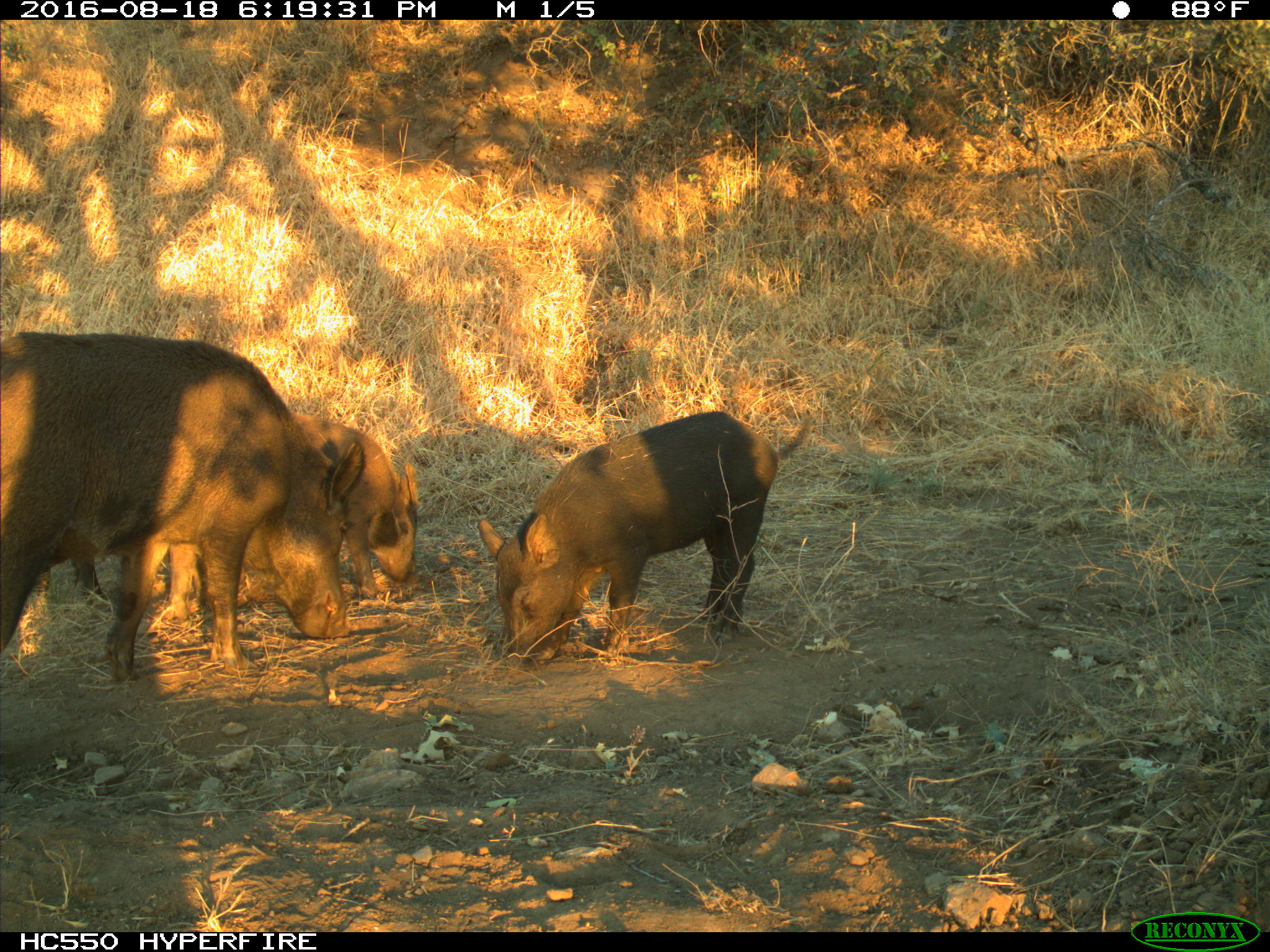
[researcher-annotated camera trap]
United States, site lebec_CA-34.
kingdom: Animalia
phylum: Chordata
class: Mammalia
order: Artiodactyla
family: Suidae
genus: Sus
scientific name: Sus scrofa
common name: wild boar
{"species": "Sus scrofa (wild boar)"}